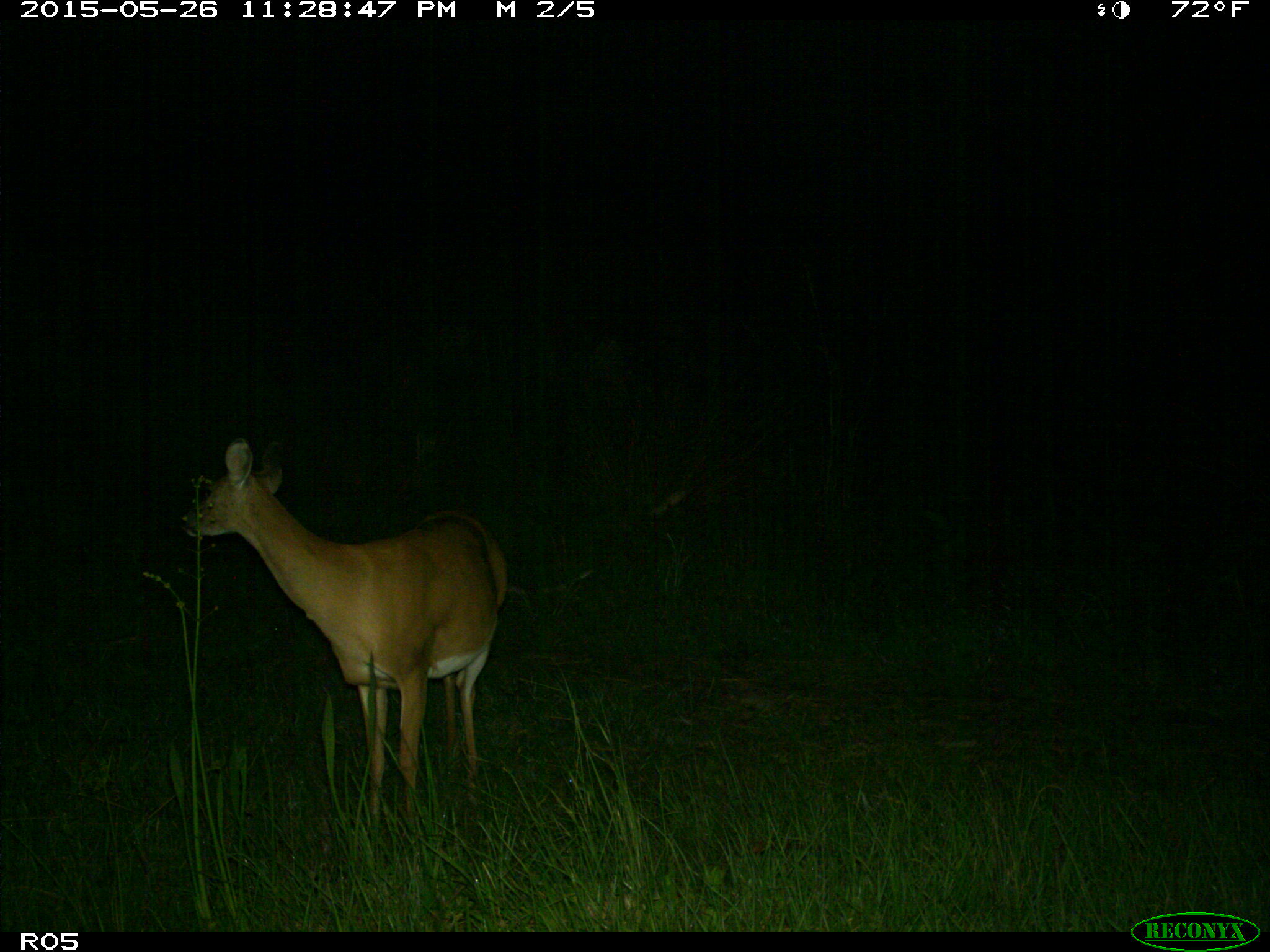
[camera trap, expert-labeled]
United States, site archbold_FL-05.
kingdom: Animalia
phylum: Chordata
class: Mammalia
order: Artiodactyla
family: Cervidae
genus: Odocoileus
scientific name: Odocoileus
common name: deer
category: unidentified deer